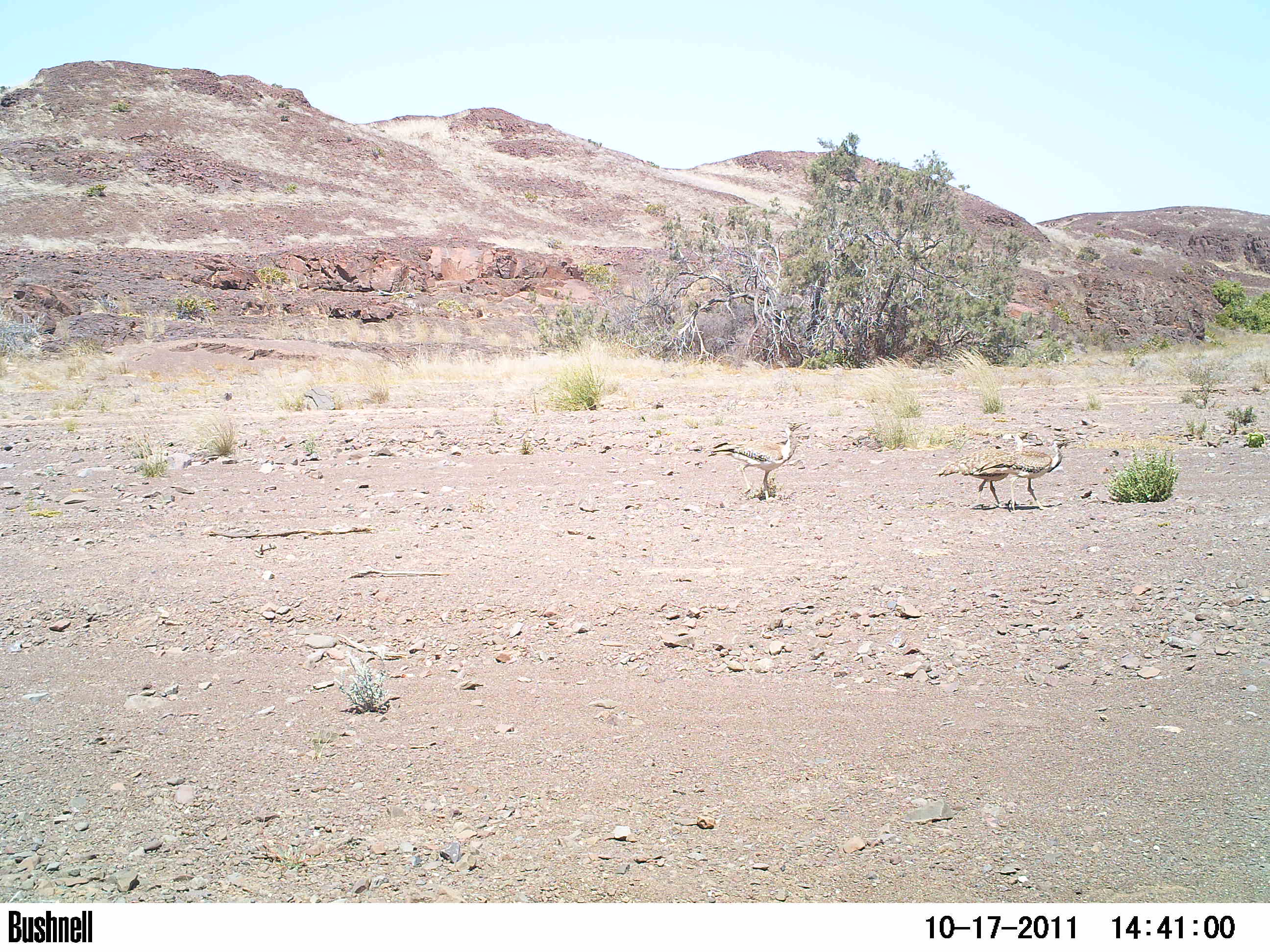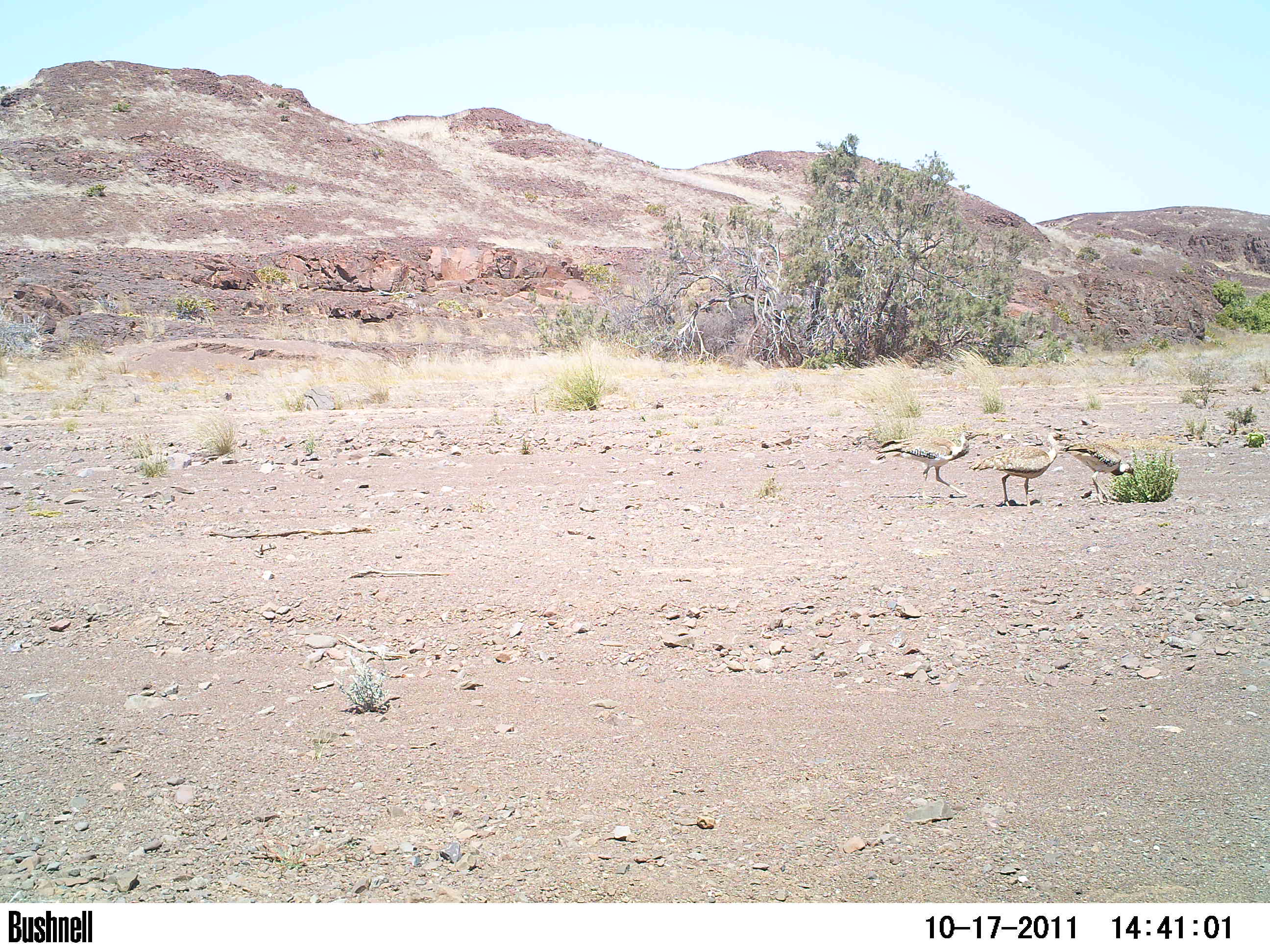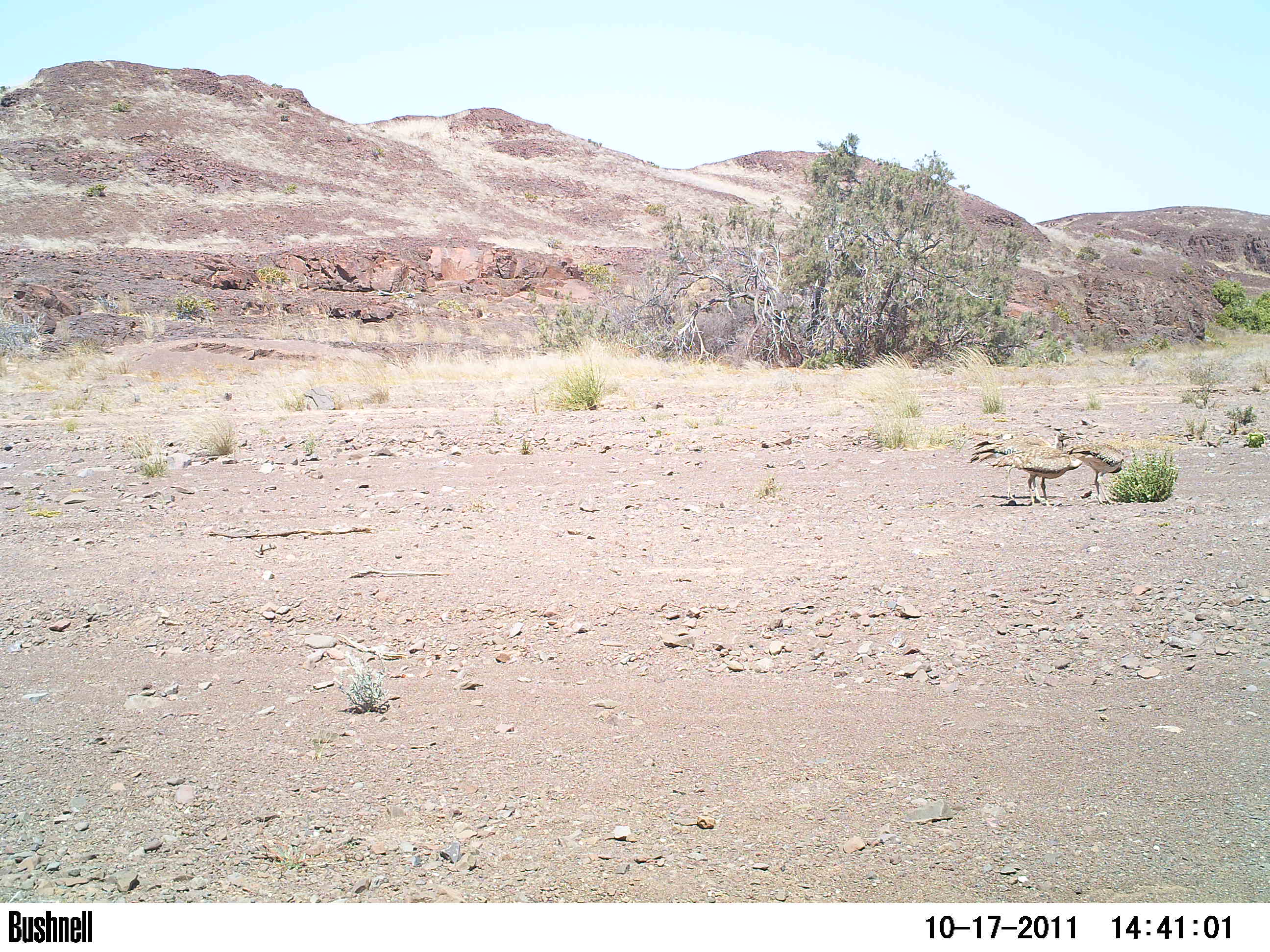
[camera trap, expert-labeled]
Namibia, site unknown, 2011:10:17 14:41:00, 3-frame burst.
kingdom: Animalia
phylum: Chordata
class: Aves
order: Otidiformes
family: Otididae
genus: Eupodotis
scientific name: Eupodotis rueppelii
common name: rüppell's bustard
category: eupodotis rueppellii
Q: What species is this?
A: Eupodotis rueppellii (rüppell's bustard) (Eupodotis rueppelii).